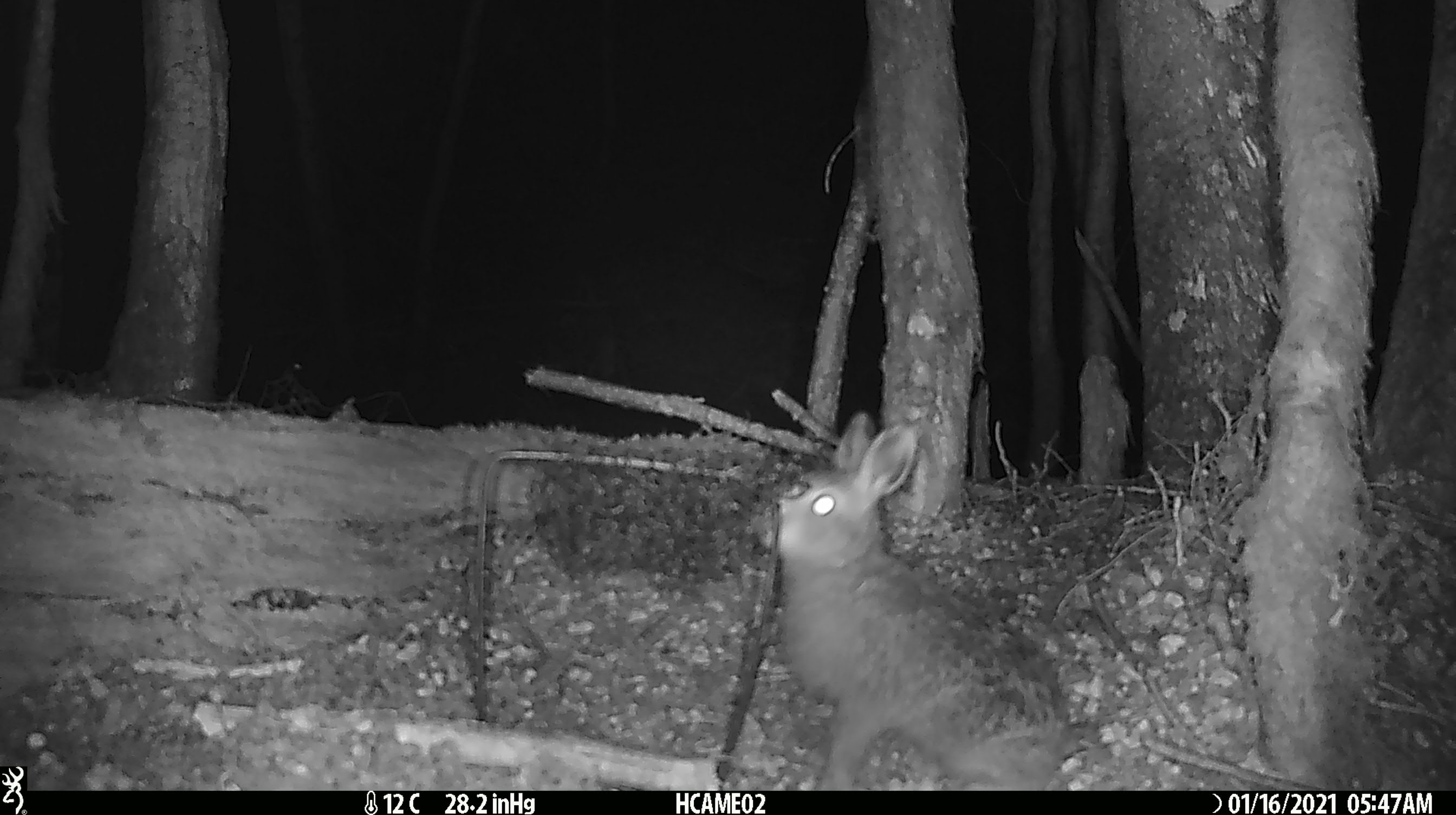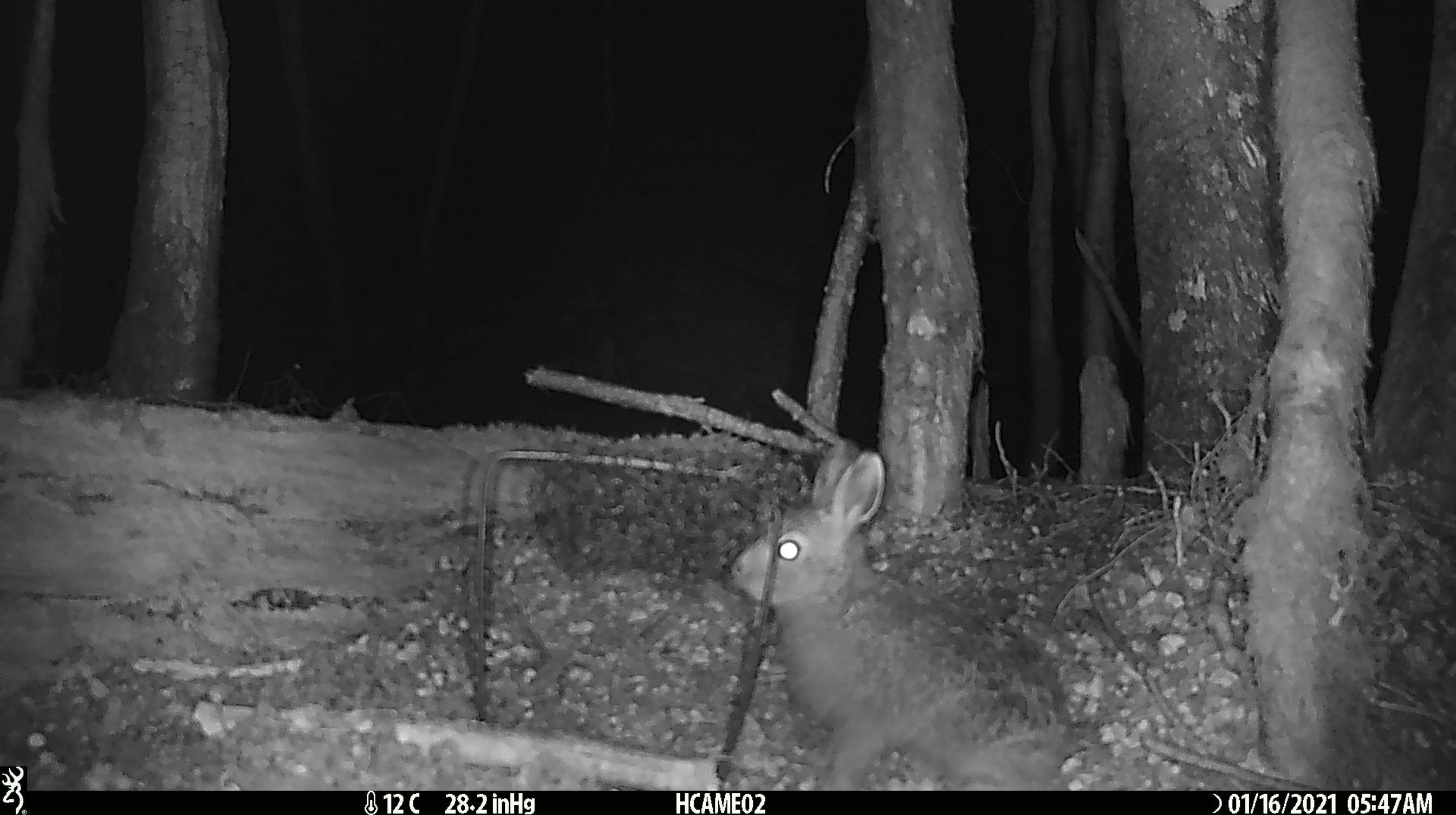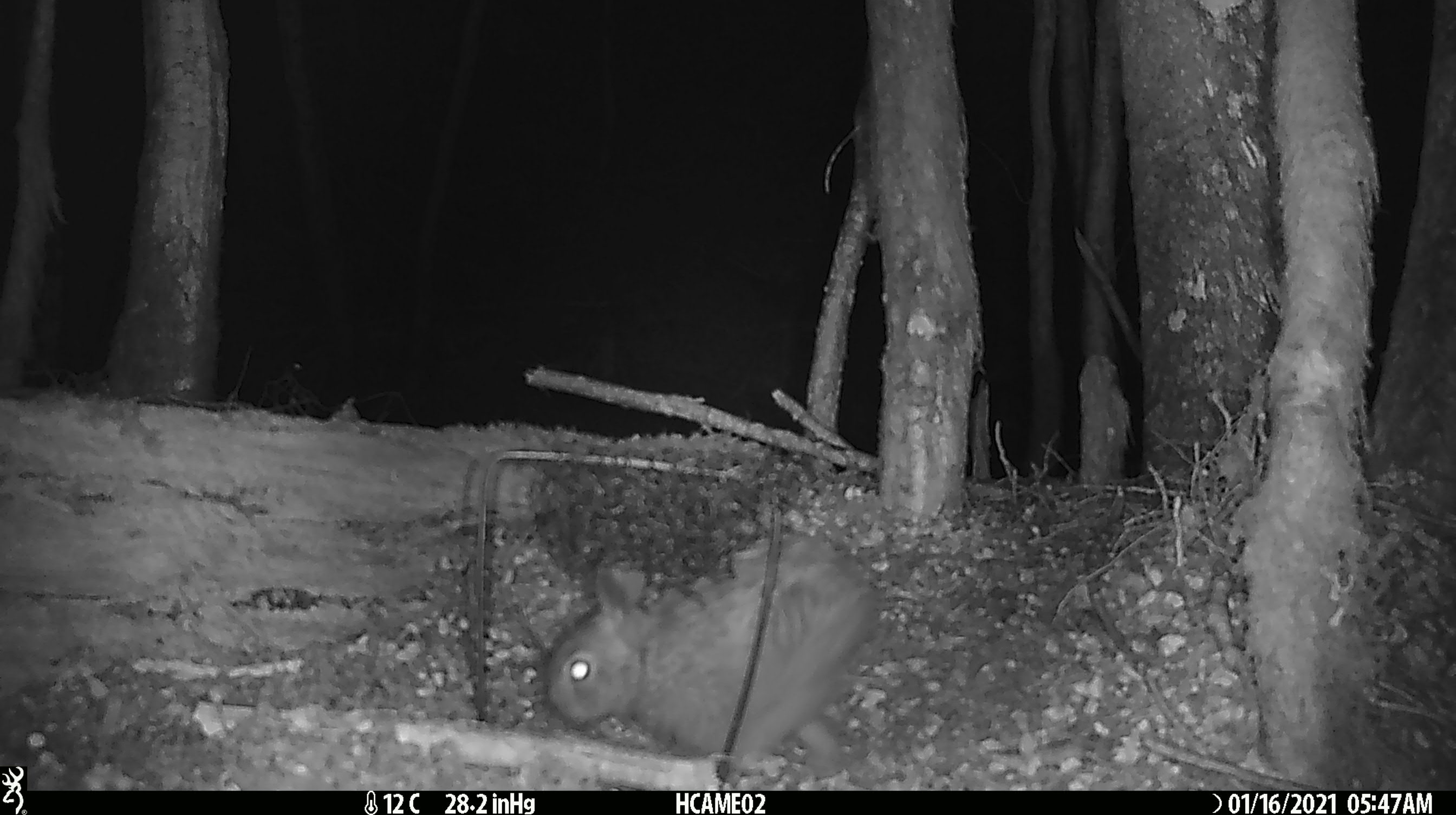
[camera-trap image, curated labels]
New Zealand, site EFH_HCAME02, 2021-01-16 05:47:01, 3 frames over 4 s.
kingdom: Animalia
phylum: Chordata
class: Mammalia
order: Lagomorpha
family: Leporidae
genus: Oryctolagus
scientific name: Oryctolagus cuniculus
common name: european rabbit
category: rabbit